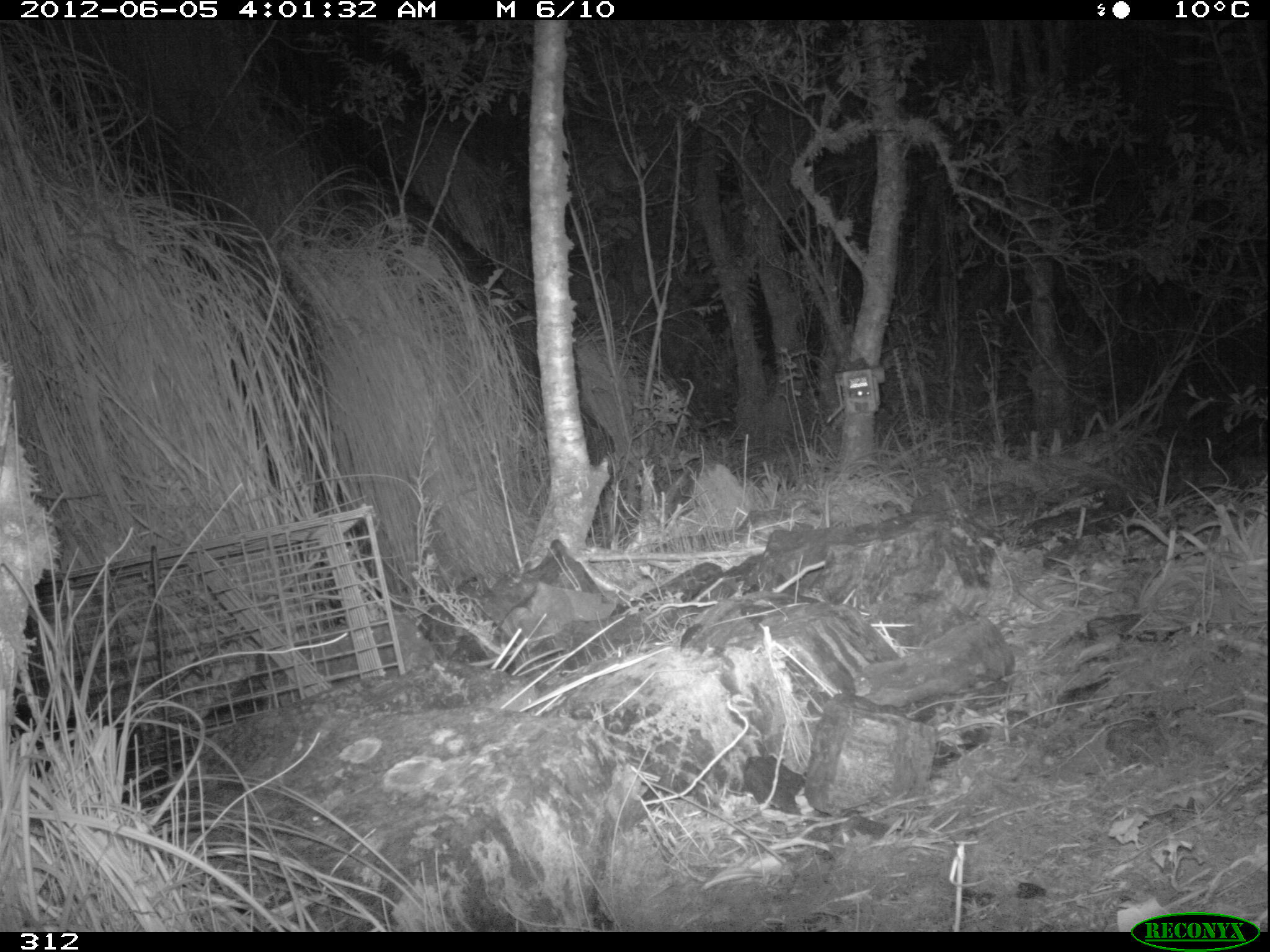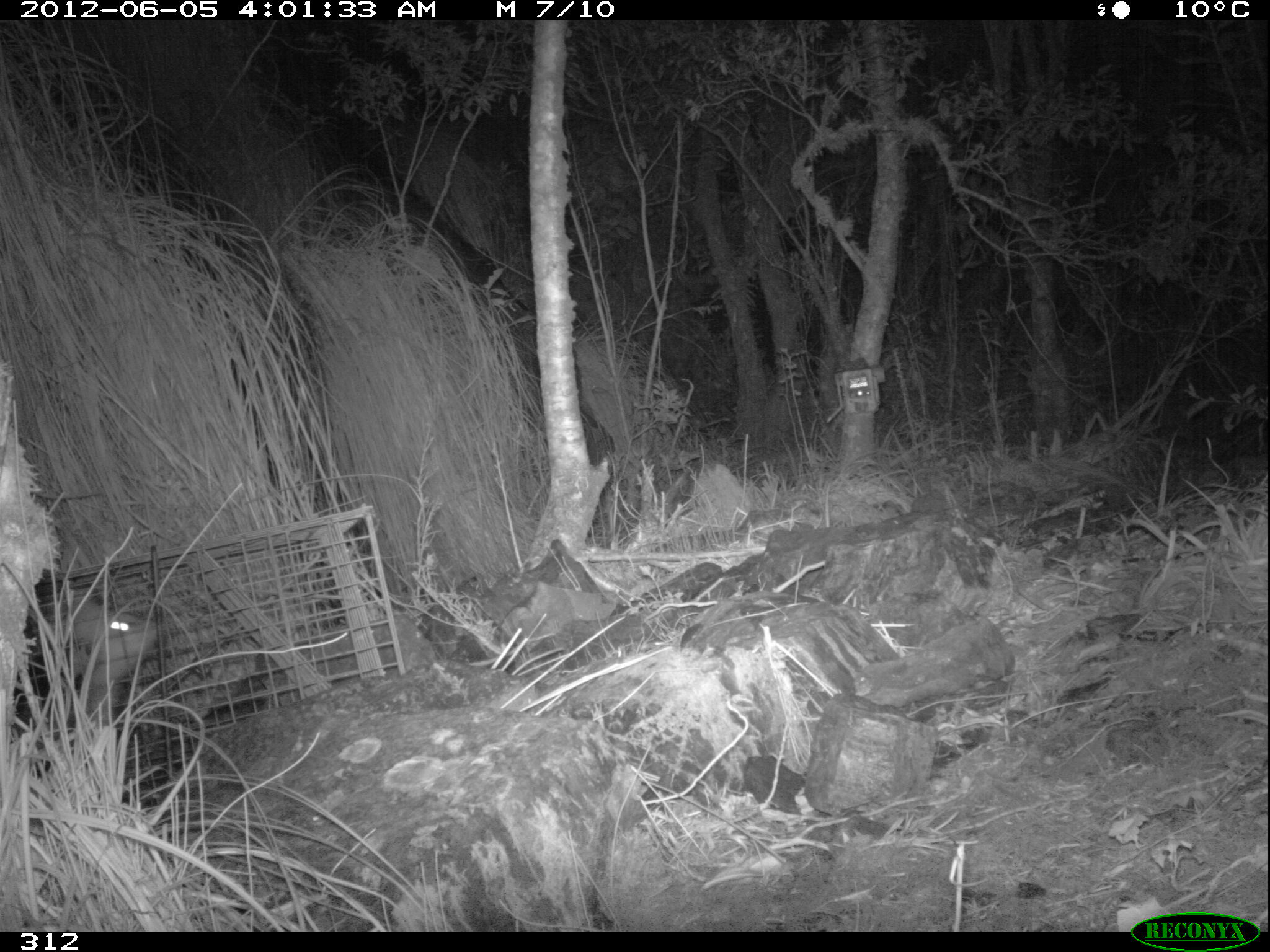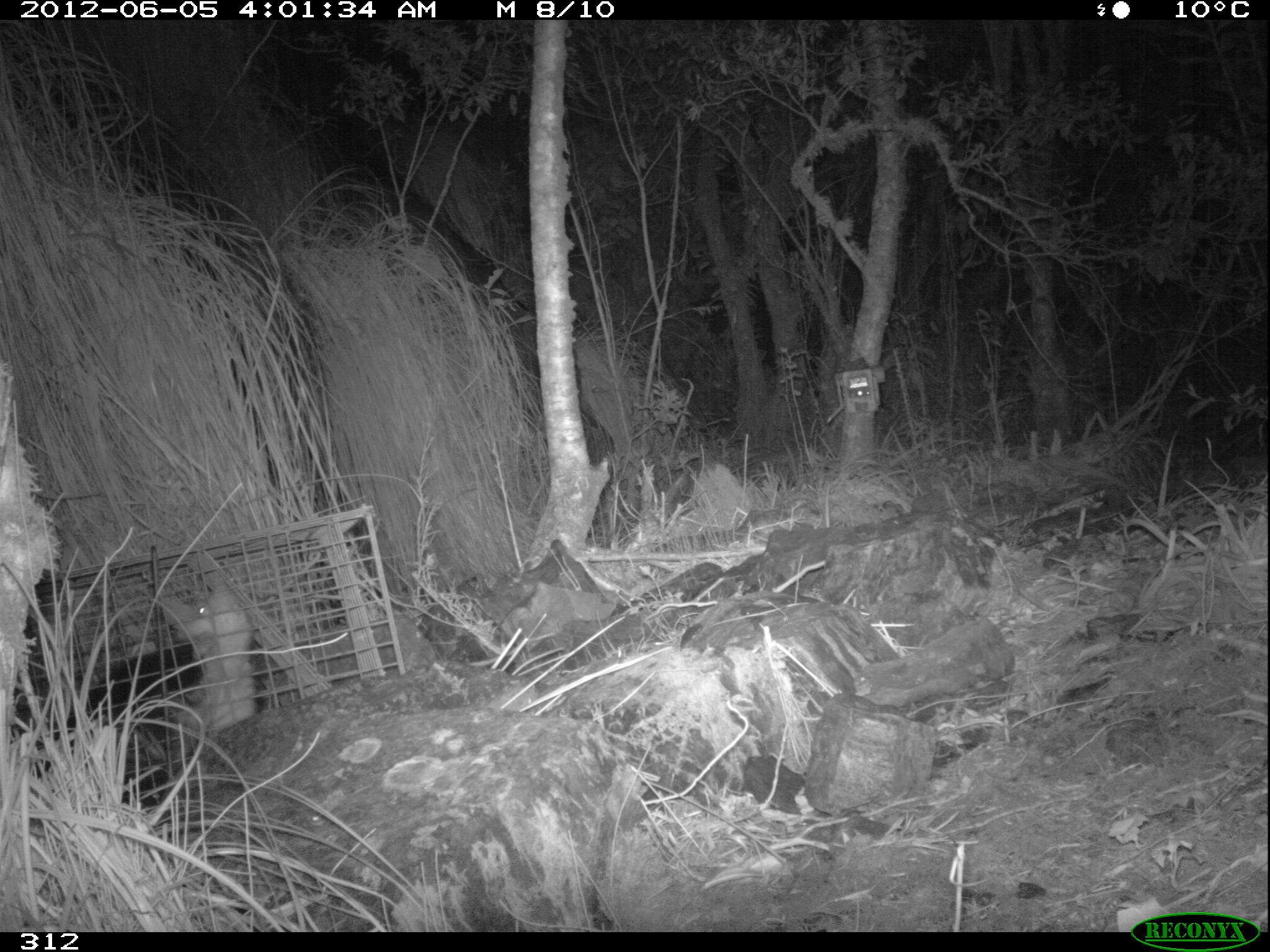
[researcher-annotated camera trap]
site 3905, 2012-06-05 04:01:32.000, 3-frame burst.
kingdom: Animalia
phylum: Chordata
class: Mammalia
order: Didelphimorphia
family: Didelphidae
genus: Didelphis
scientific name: Didelphis pernigra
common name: andean white-eared opossum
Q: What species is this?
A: Didelphis pernigra (andean white-eared opossum).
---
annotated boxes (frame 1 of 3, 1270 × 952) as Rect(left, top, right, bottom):
didelphis pernigra: Rect(9, 688, 142, 803)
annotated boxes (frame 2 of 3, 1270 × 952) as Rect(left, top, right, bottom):
didelphis pernigra: Rect(8, 591, 160, 780)